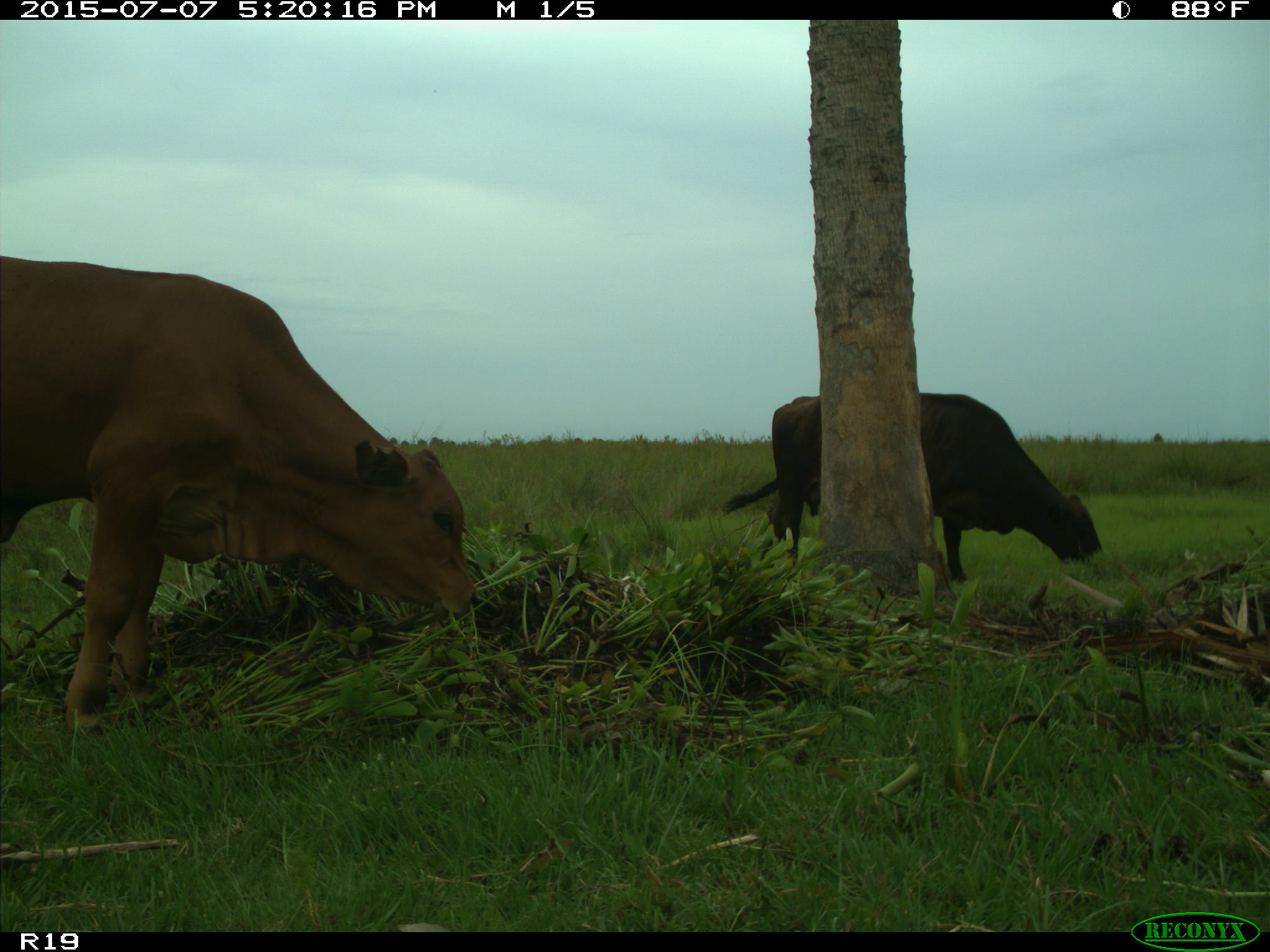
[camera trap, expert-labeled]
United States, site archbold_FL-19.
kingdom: Animalia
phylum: Chordata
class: Mammalia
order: Artiodactyla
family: Bovidae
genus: Bos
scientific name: Bos taurus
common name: domestic cow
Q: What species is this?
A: Bos taurus (domestic cow).